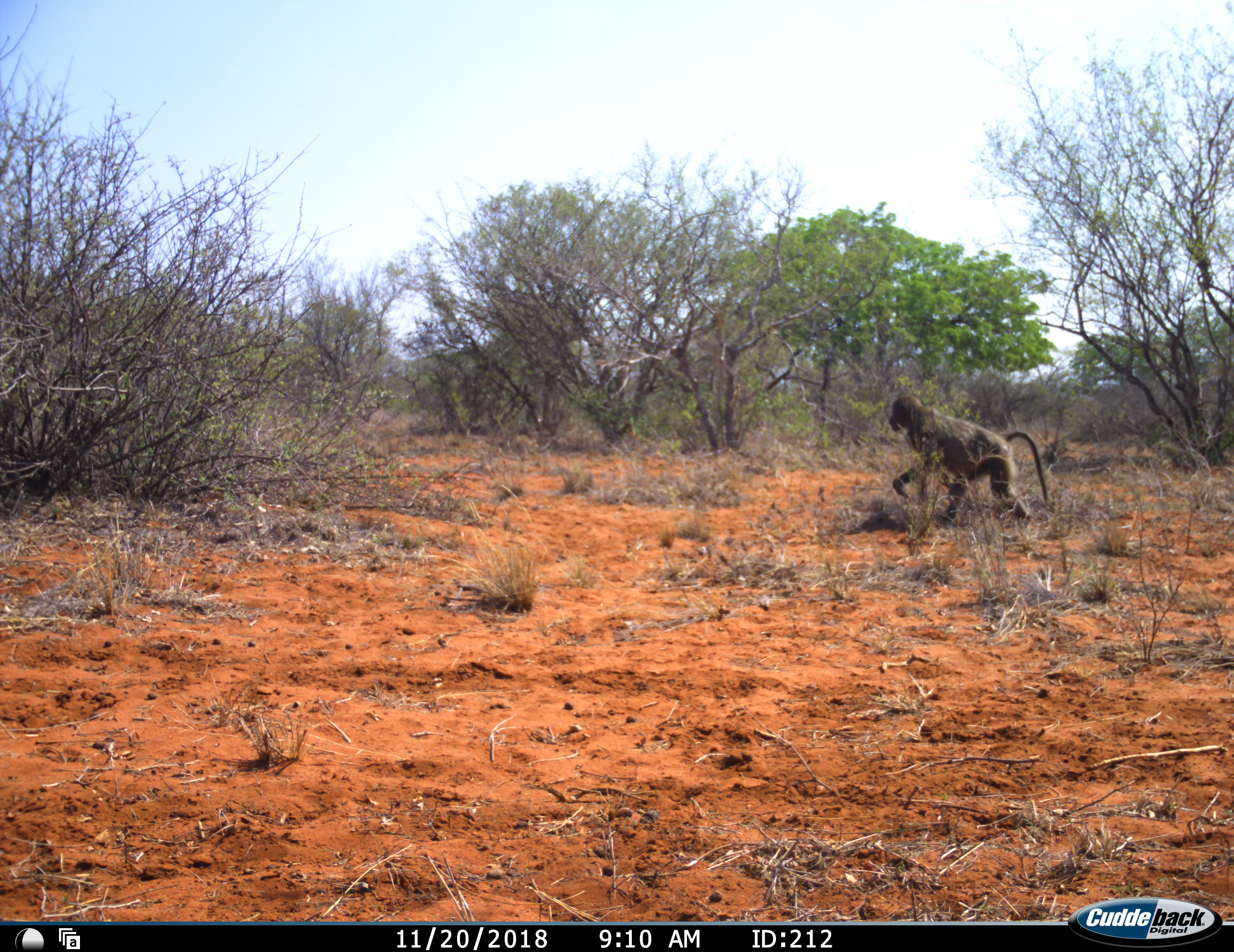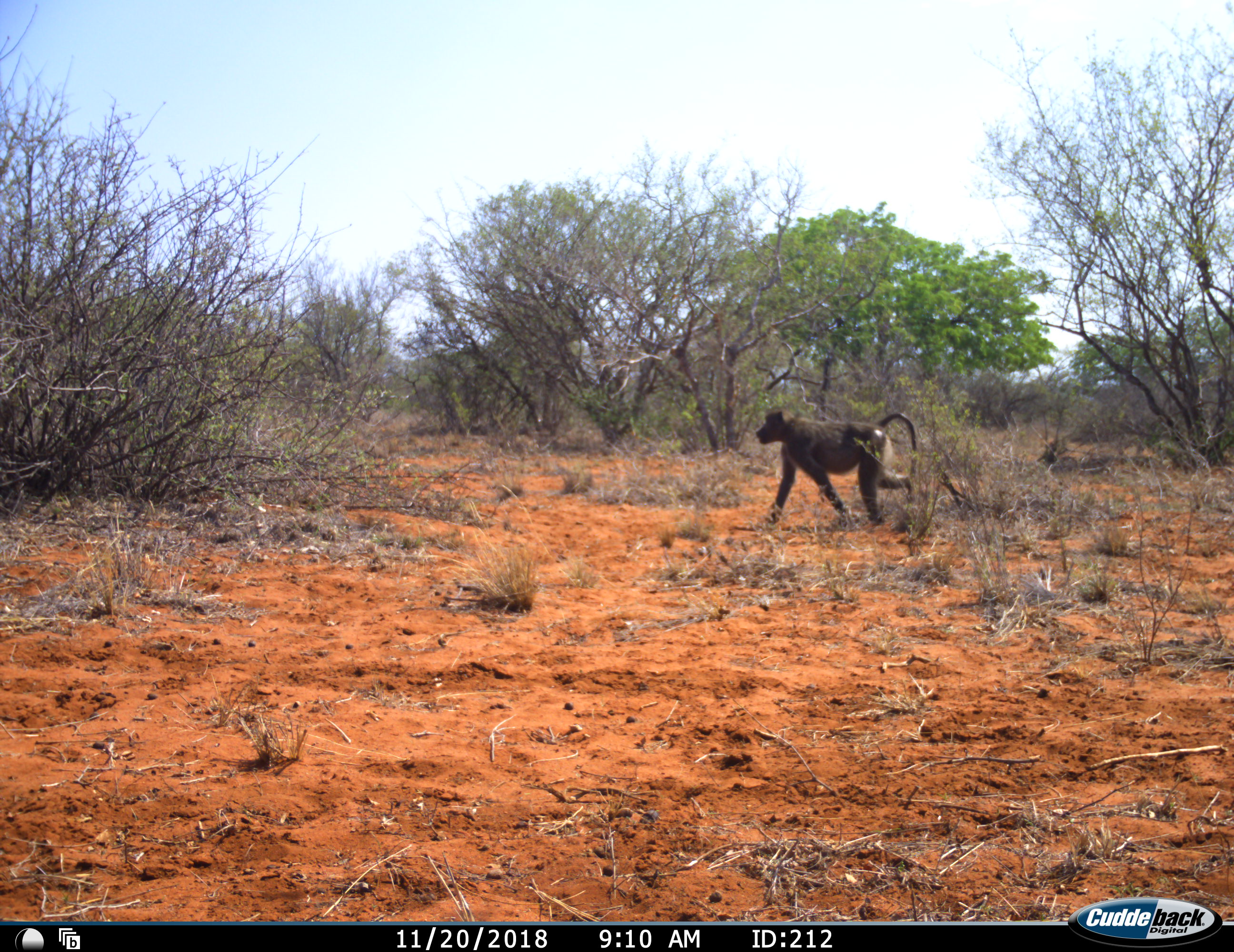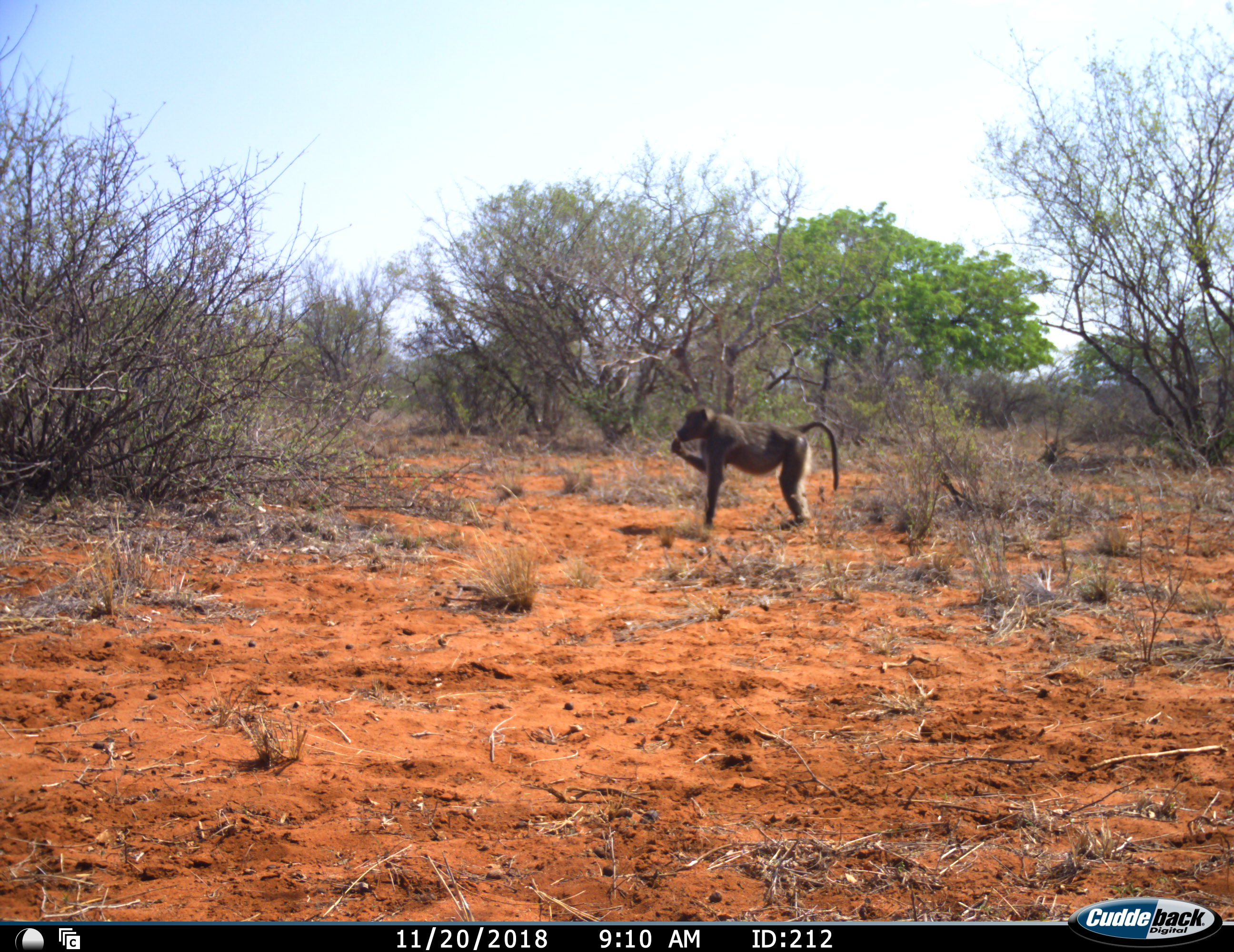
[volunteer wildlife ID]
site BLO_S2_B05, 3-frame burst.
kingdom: Animalia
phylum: Chordata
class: Mammalia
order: Primates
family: Cercopithecidae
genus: Papio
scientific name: Papio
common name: baboon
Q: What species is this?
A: Baboon (Papio).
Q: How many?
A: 1.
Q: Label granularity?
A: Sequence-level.